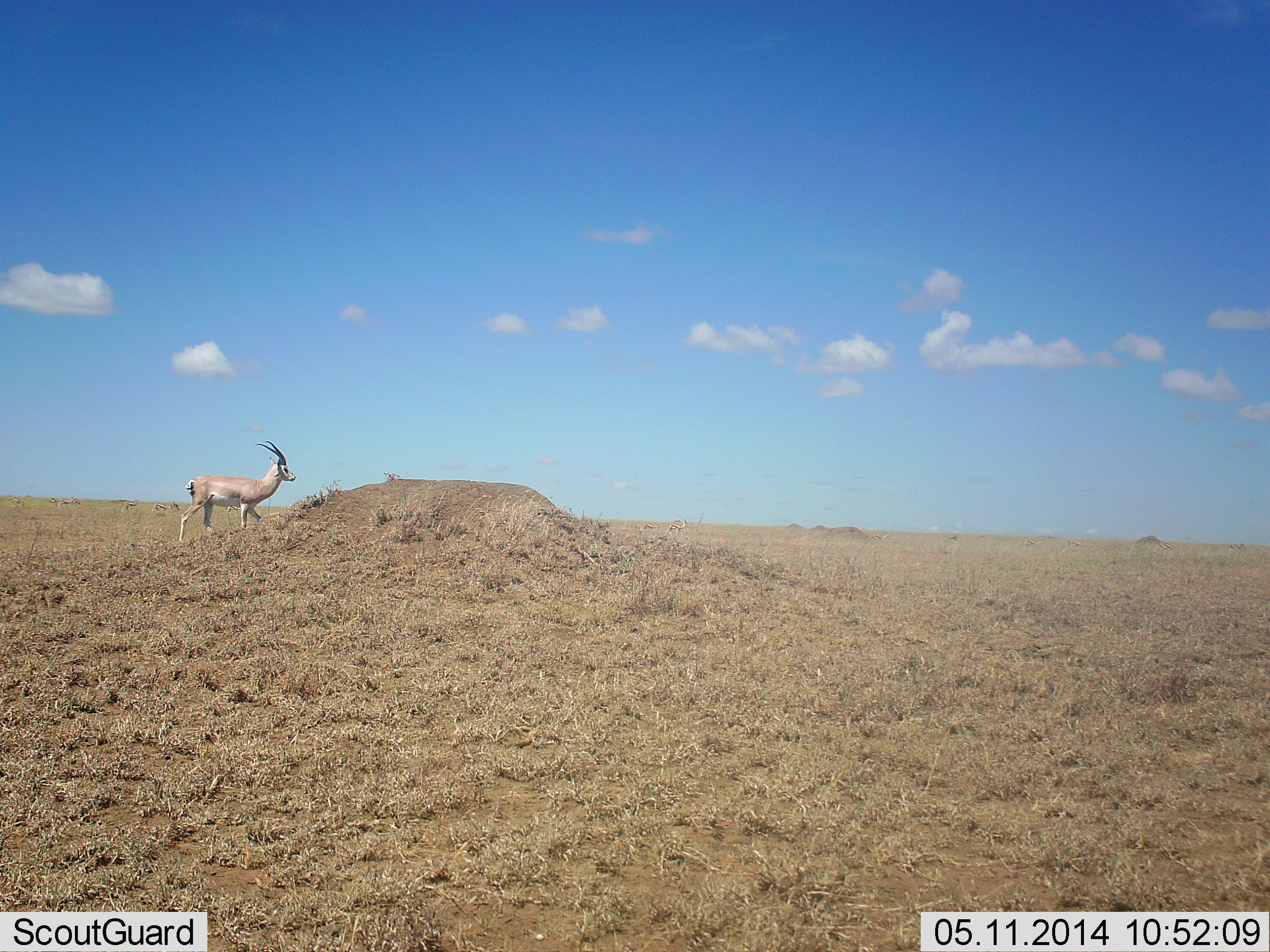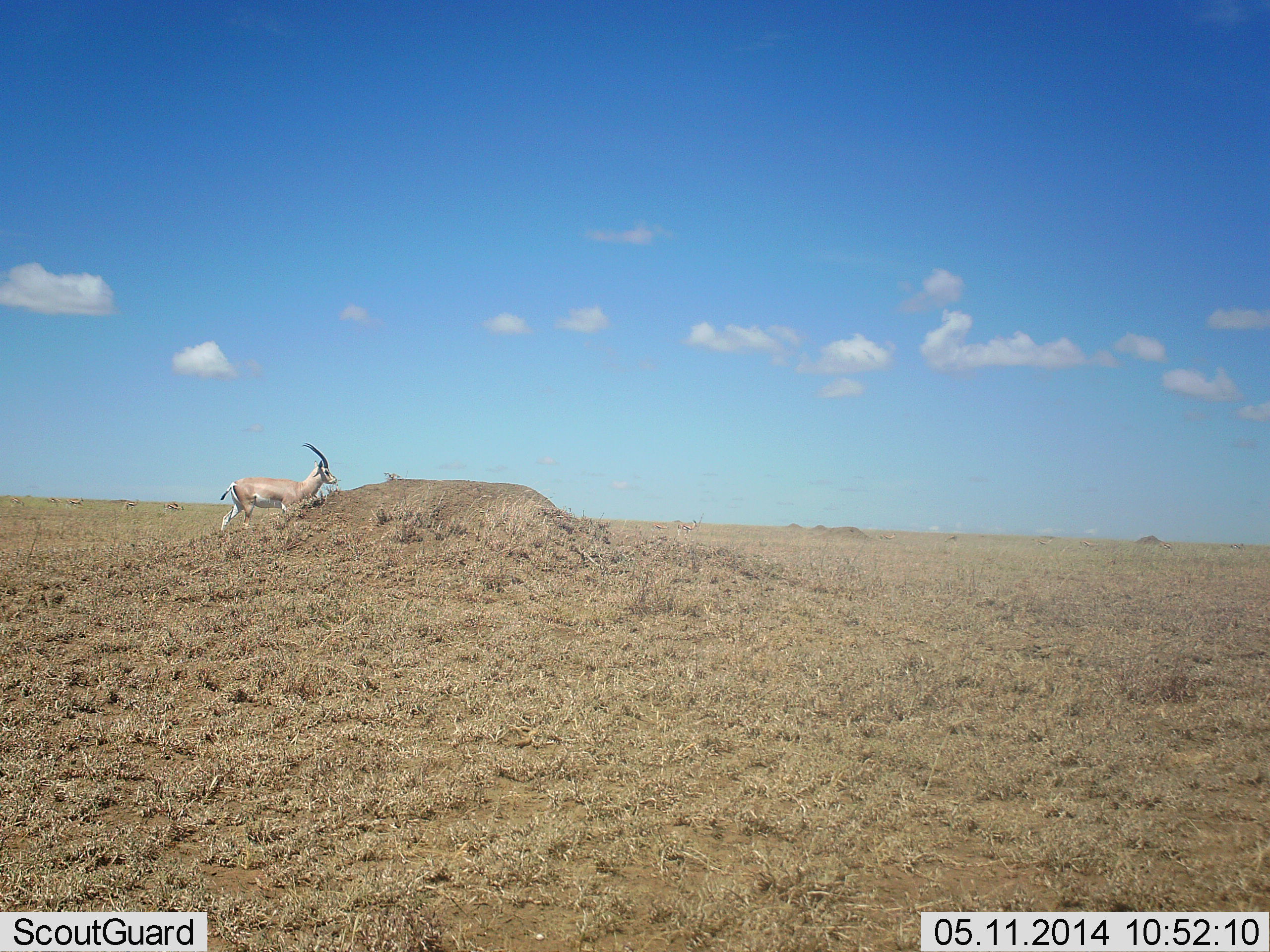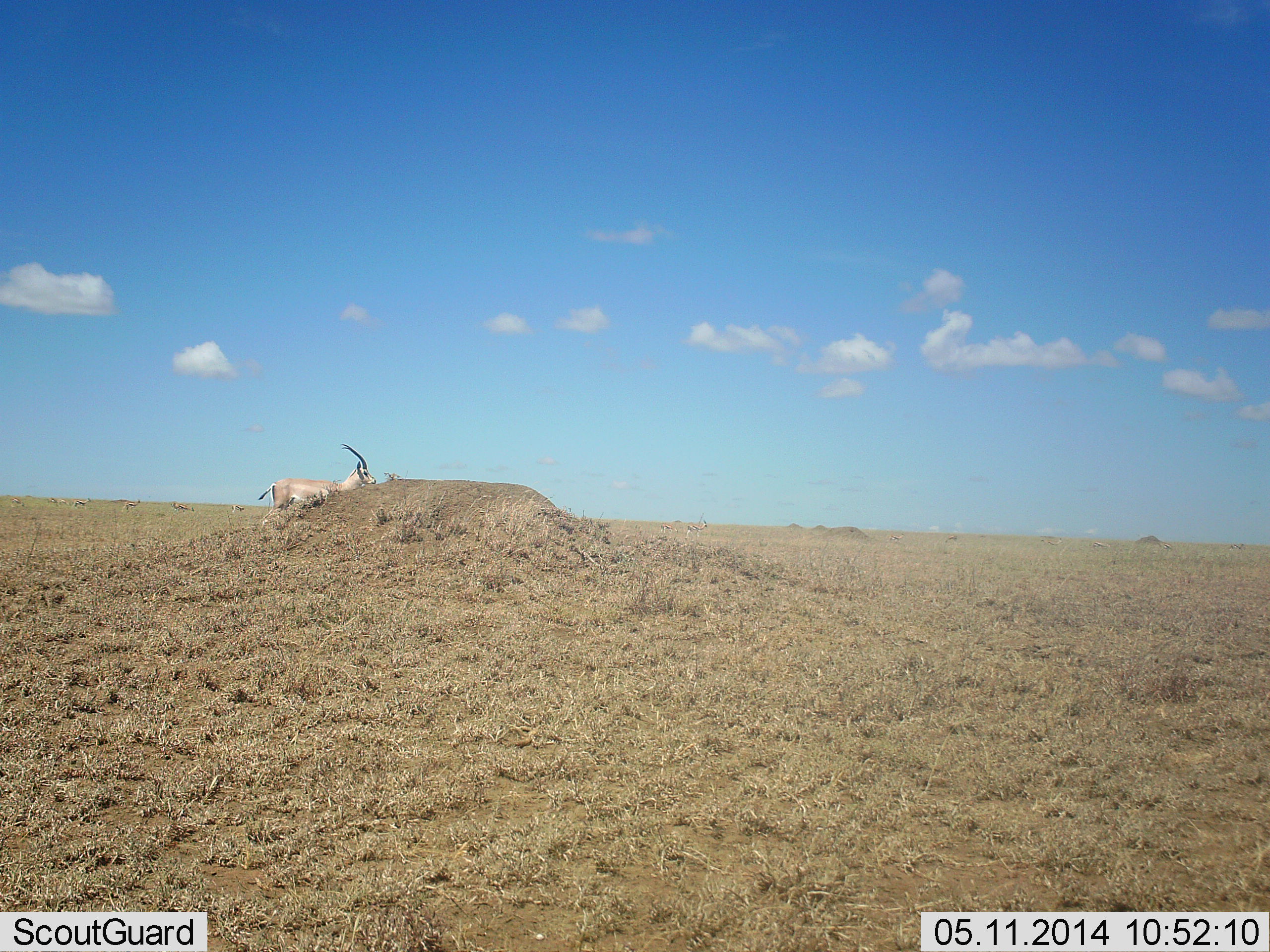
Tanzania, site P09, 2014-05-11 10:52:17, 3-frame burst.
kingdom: Animalia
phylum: Chordata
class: Mammalia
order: Artiodactyla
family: Bovidae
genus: Nanger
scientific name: Nanger granti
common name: grant's gazelle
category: gazellegrants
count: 1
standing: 10%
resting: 0%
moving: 90%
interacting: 0%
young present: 0%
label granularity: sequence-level